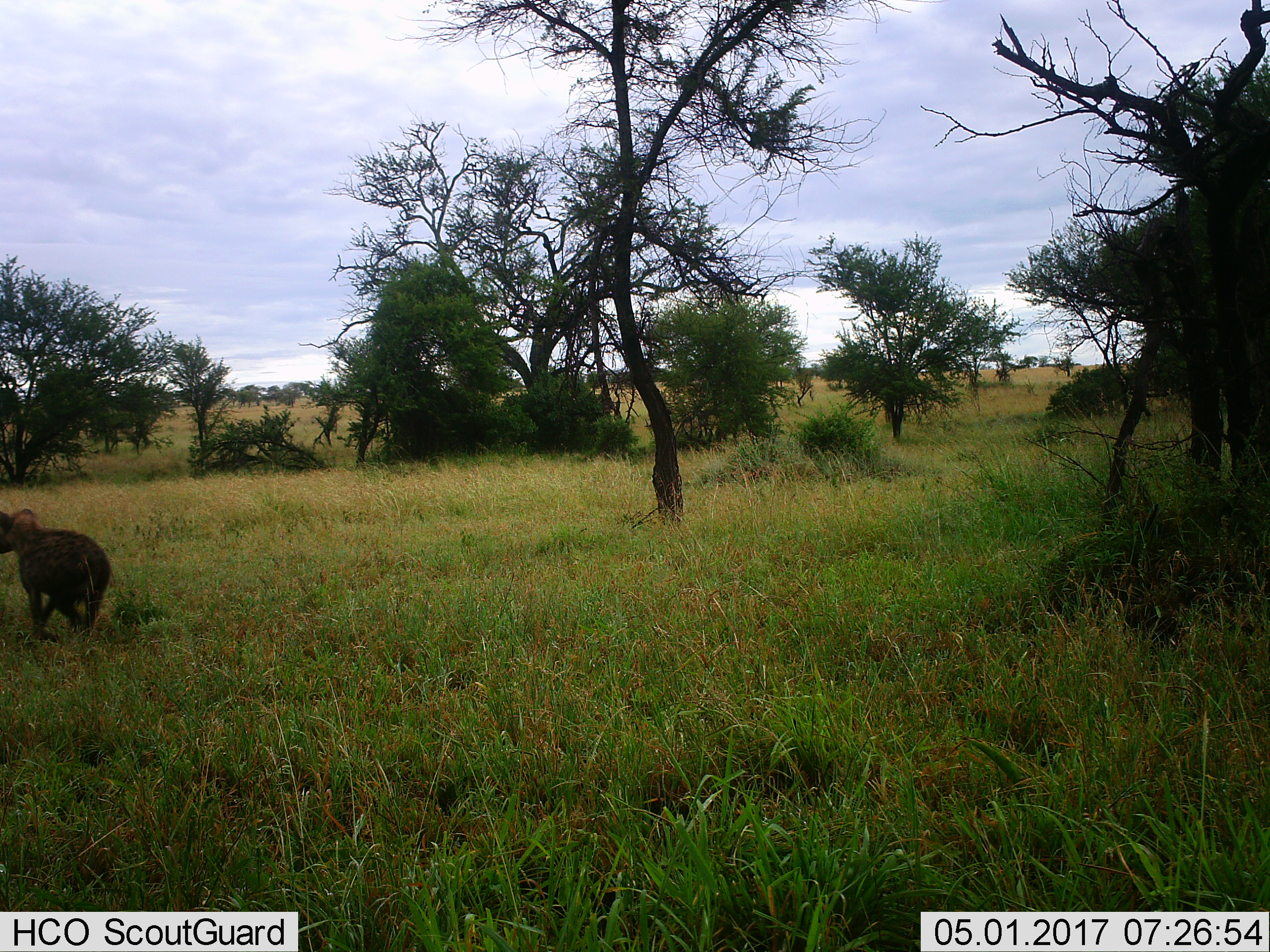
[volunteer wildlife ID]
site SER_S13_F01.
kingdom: Animalia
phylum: Chordata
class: Mammalia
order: Carnivora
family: Hyaenidae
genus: Crocuta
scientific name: Crocuta crocuta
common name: spotted hyena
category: hyenaspotted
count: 1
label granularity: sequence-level